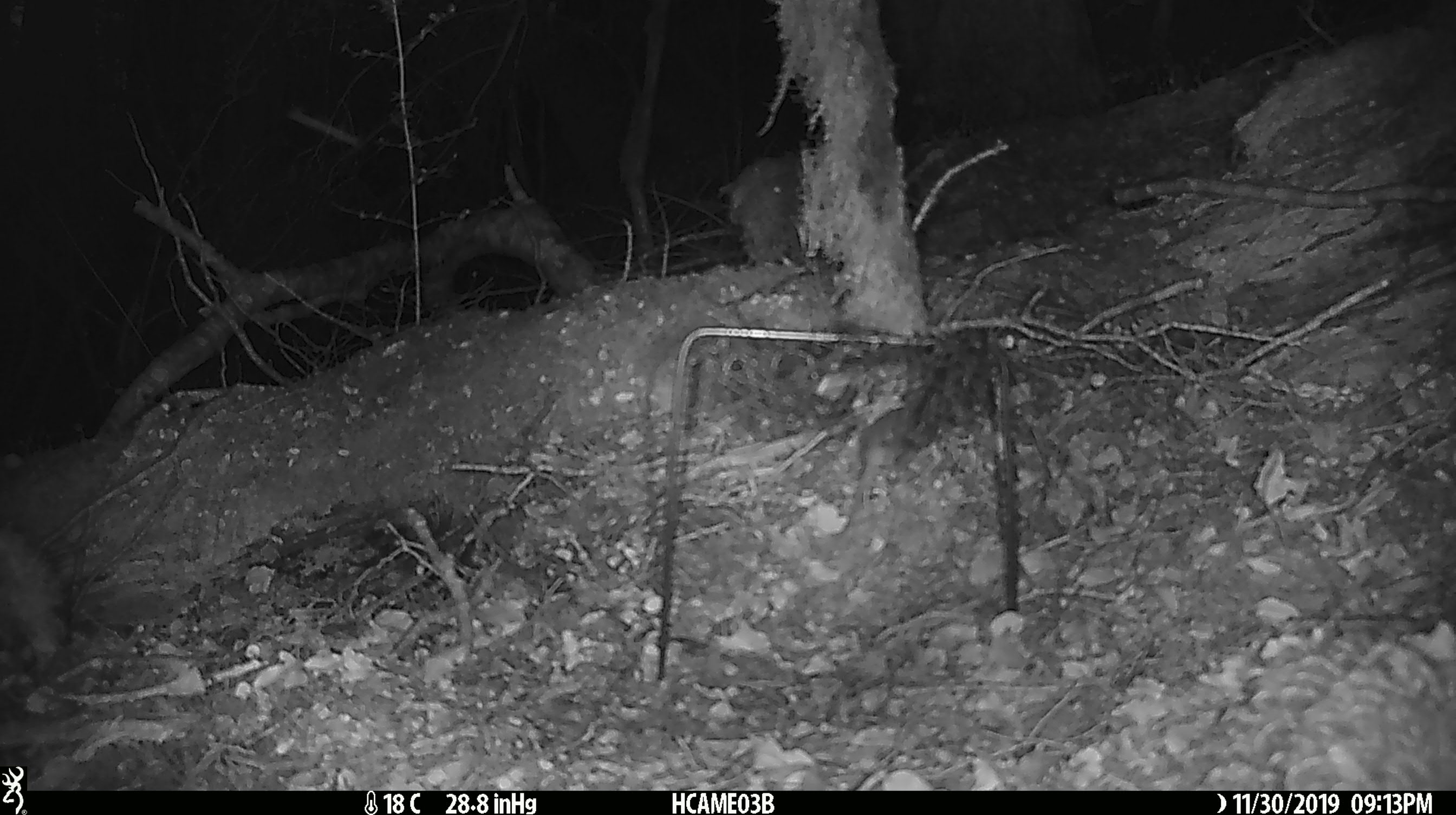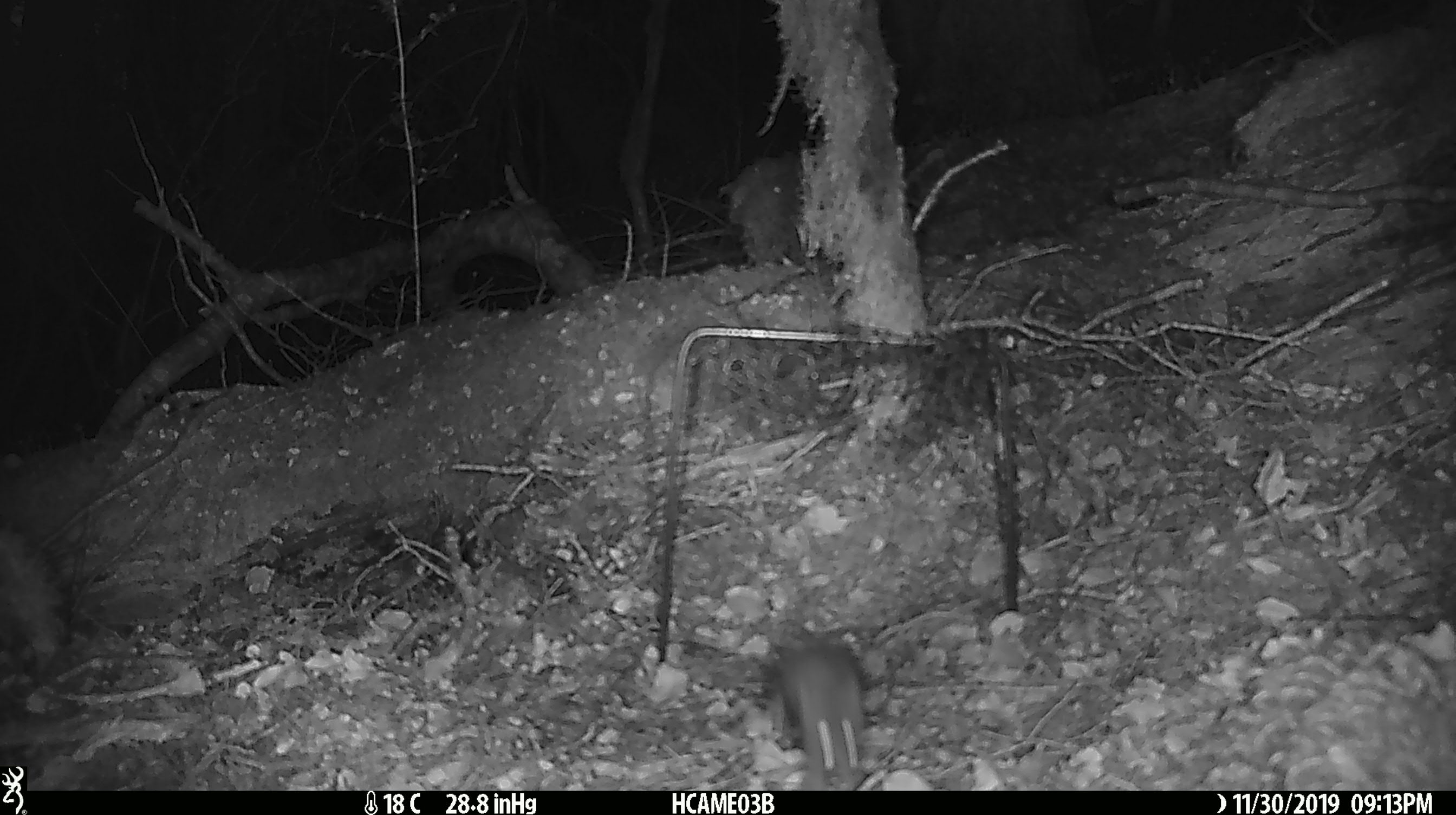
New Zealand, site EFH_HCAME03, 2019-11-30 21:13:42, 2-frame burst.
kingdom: Animalia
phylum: Chordata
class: Mammalia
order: Rodentia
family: Muridae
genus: Mus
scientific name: Mus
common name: mouse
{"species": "mouse (Mus)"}